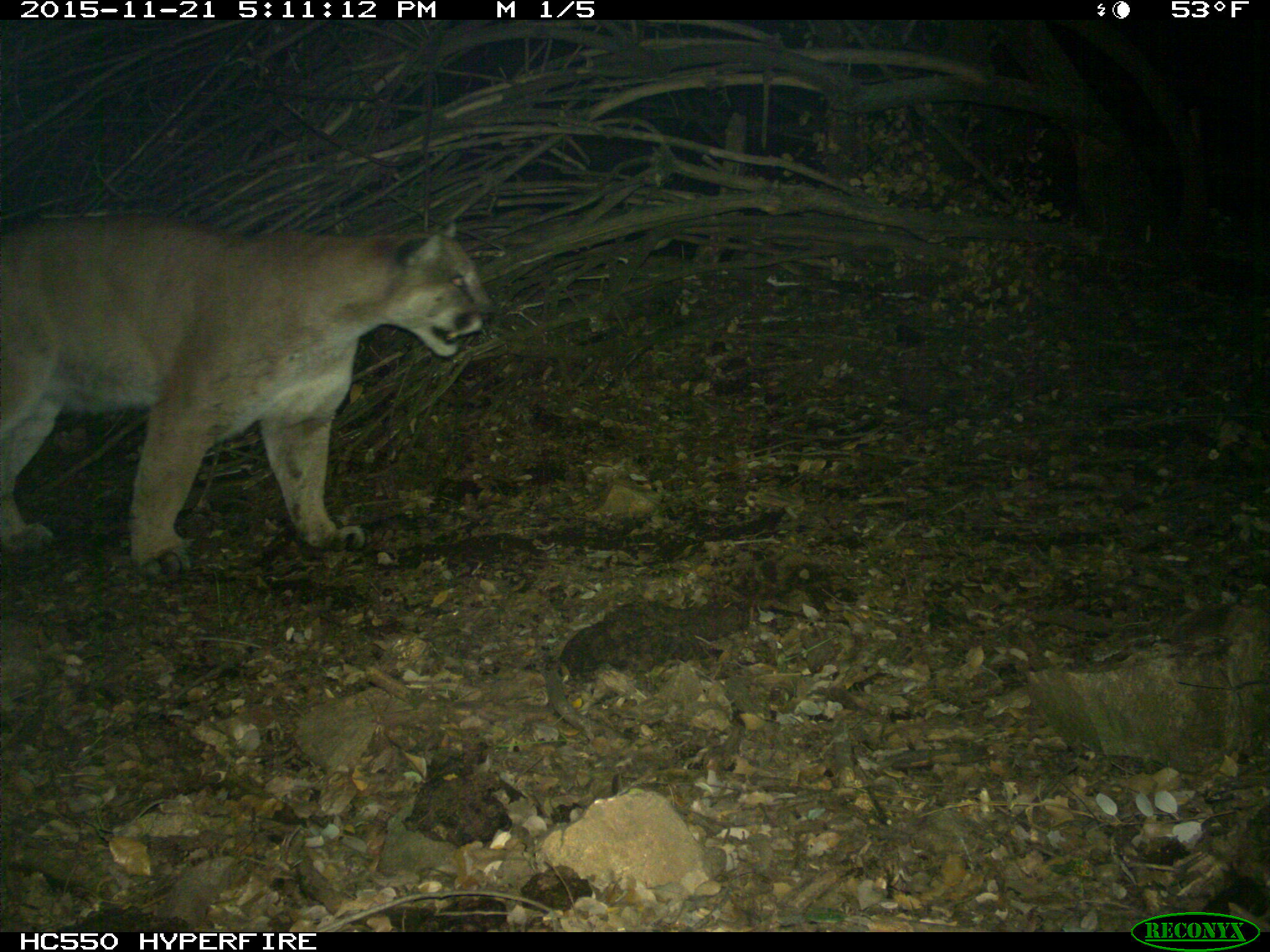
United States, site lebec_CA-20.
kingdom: Animalia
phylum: Chordata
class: Mammalia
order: Carnivora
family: Felidae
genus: Puma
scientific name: Puma concolor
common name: mountain lion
Puma concolor (mountain lion).